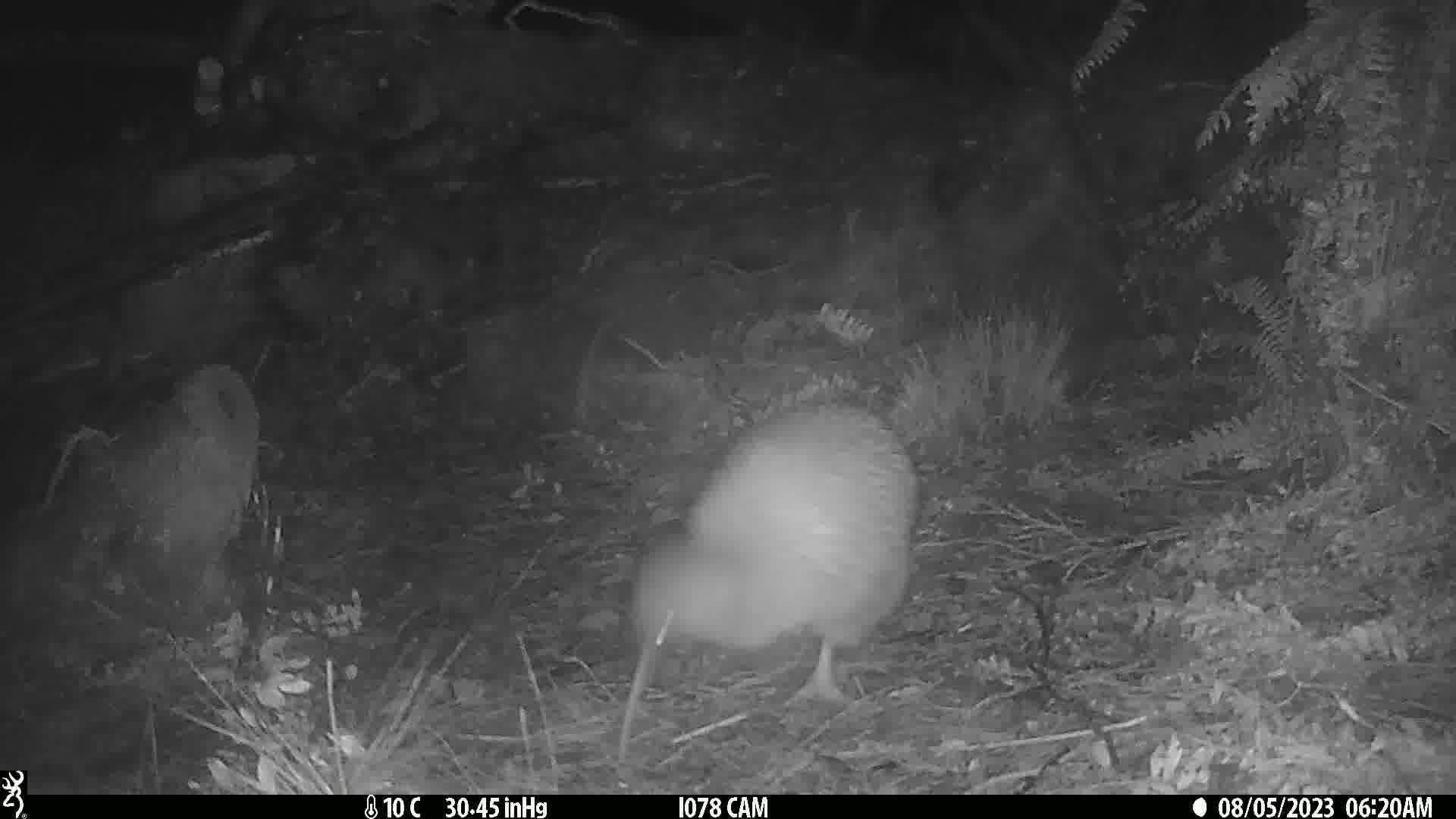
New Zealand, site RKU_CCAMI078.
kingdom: Animalia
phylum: Chordata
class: Aves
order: Apterygiformes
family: Apterygidae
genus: Apteryx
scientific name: Apteryx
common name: kiwi